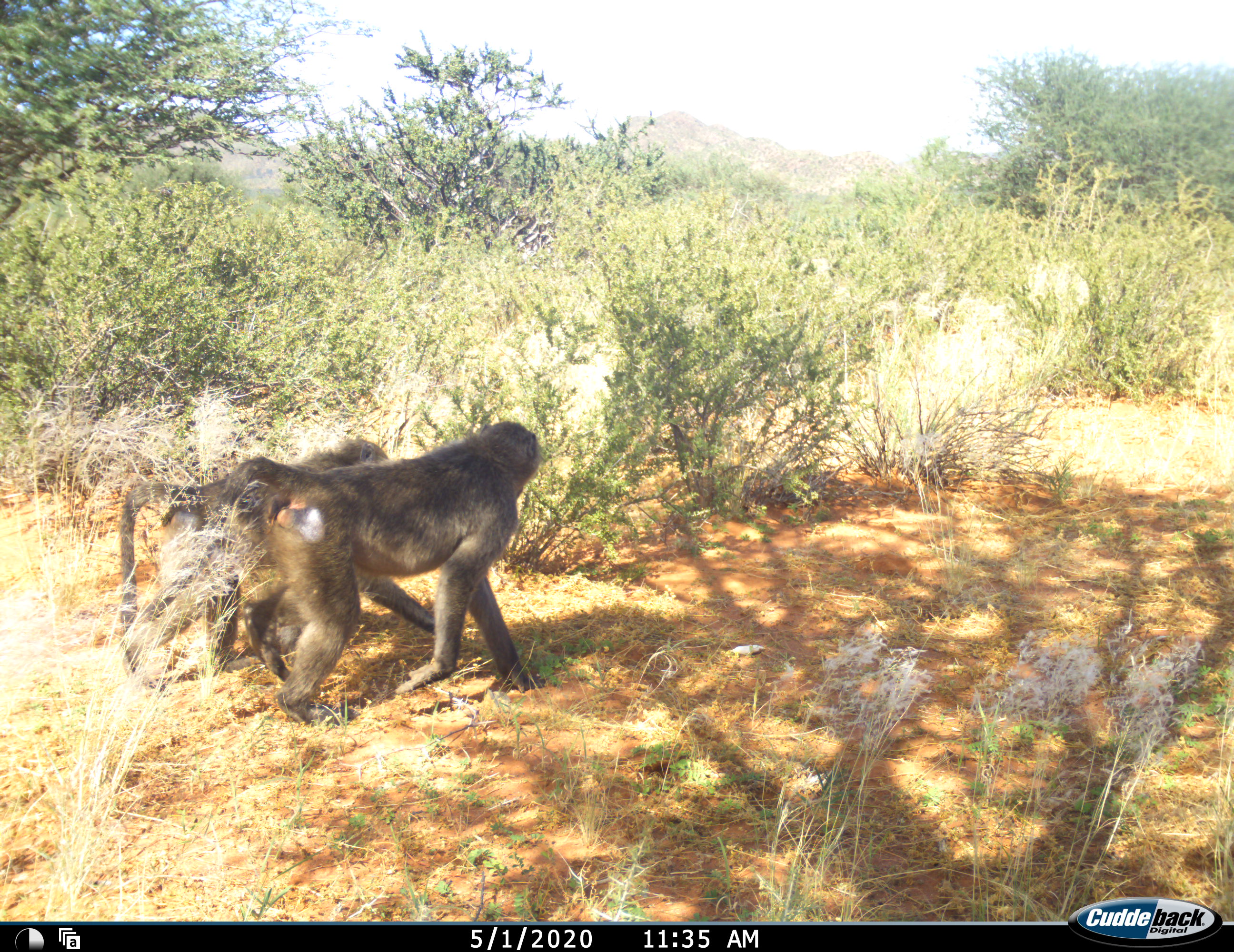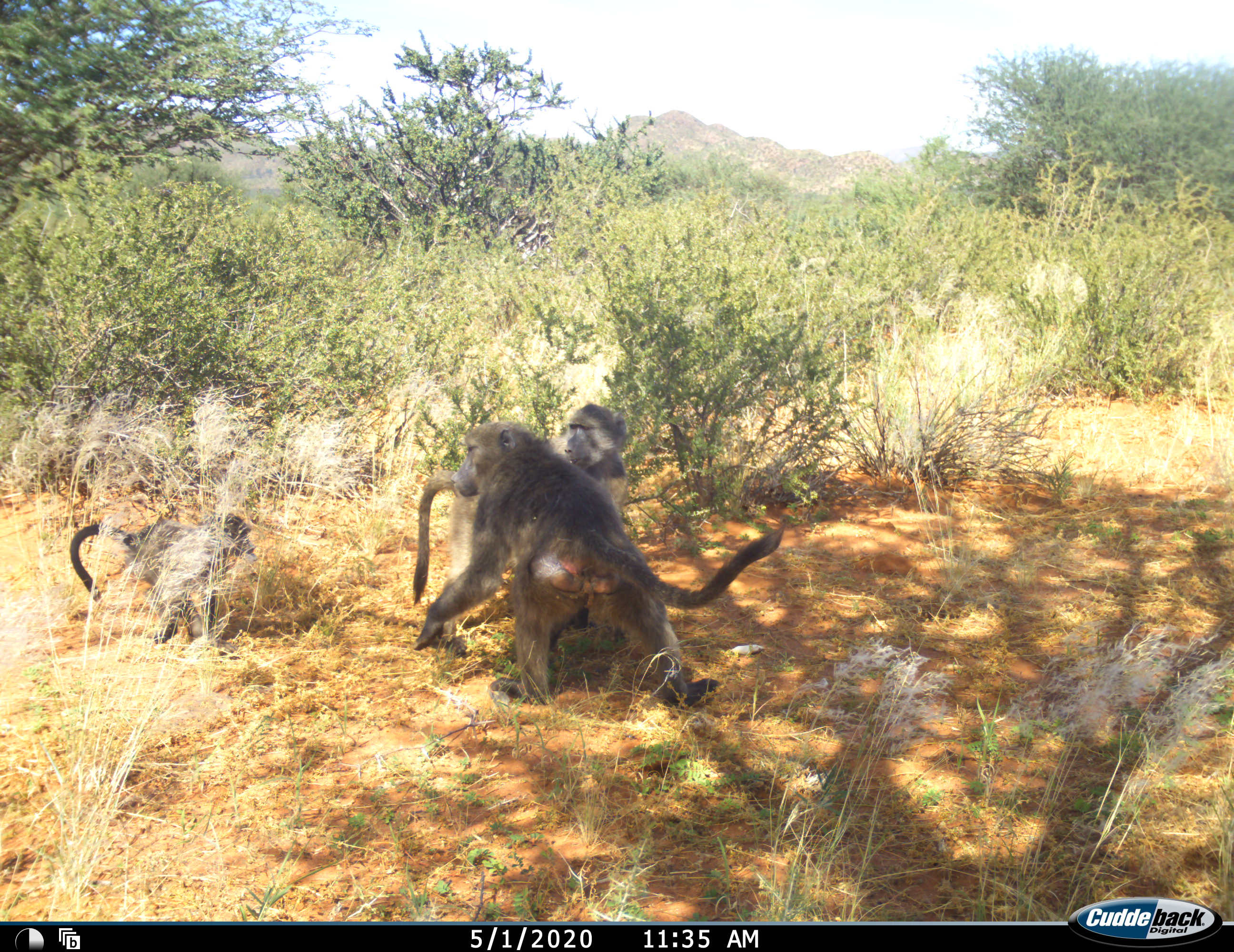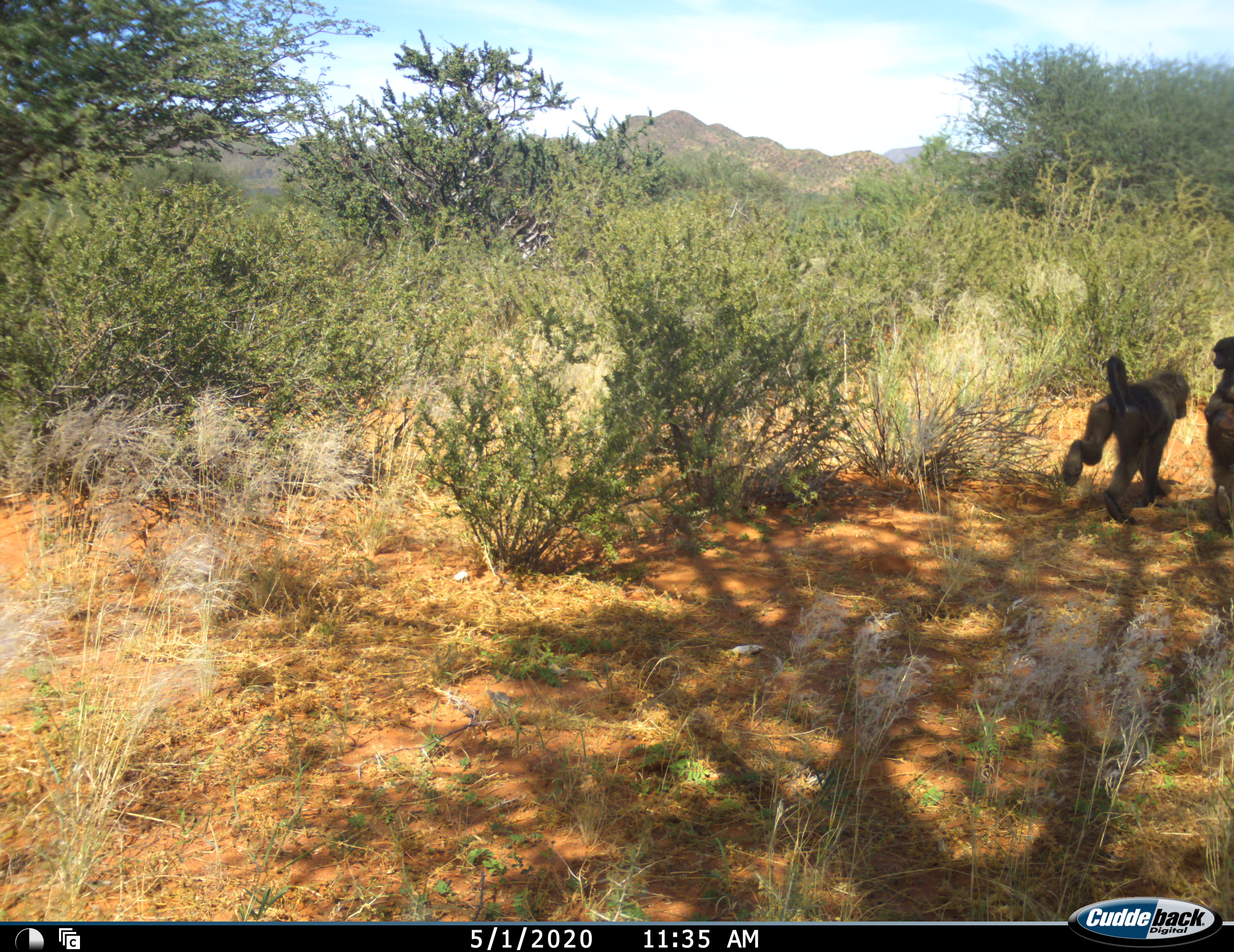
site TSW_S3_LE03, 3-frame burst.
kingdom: Animalia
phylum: Chordata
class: Mammalia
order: Primates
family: Cercopithecidae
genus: Papio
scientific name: Papio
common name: baboon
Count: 3.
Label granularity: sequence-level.